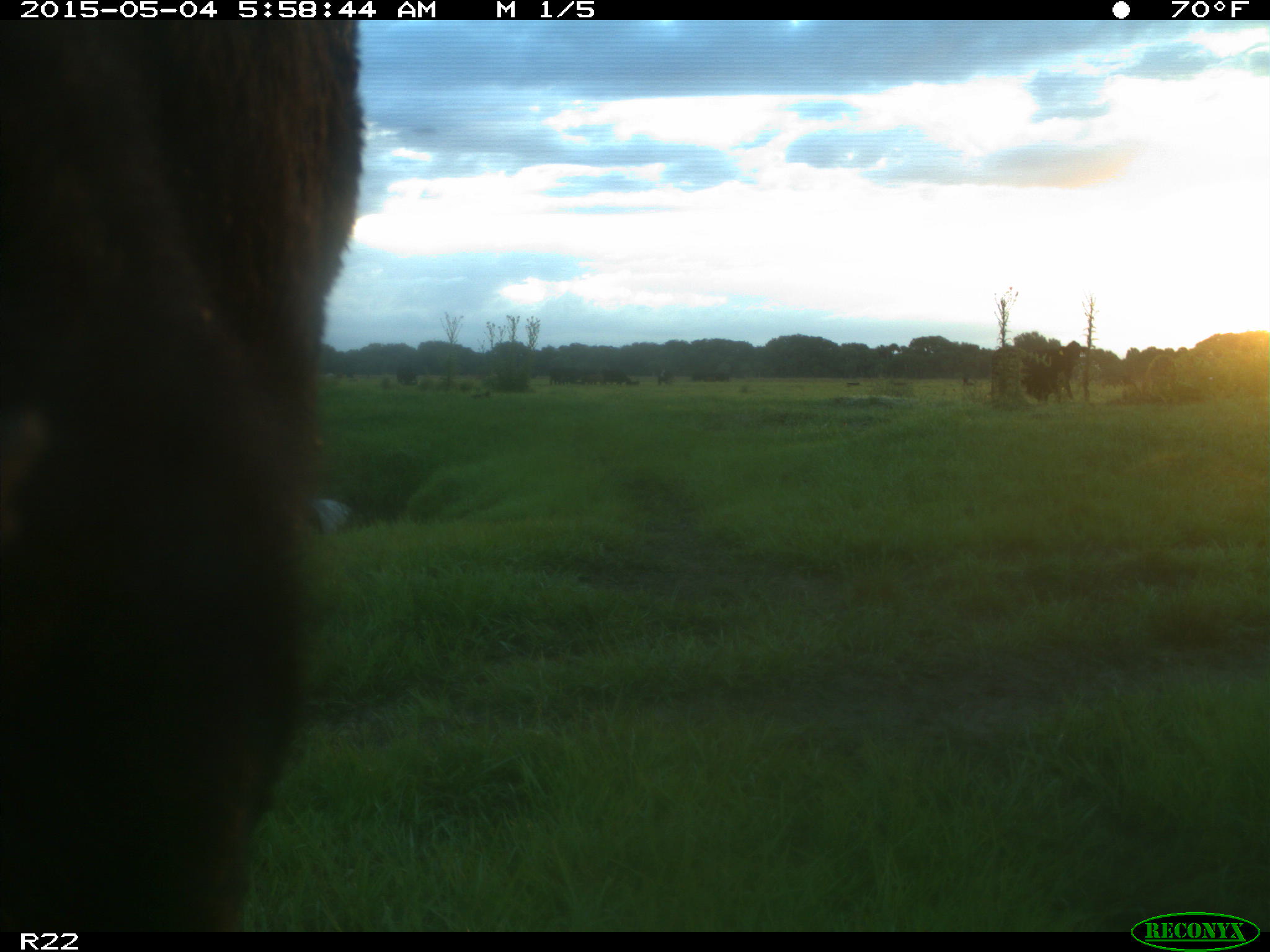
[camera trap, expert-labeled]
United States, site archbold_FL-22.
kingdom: Animalia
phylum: Chordata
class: Mammalia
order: Artiodactyla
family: Bovidae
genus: Bos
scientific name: Bos taurus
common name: domestic cow